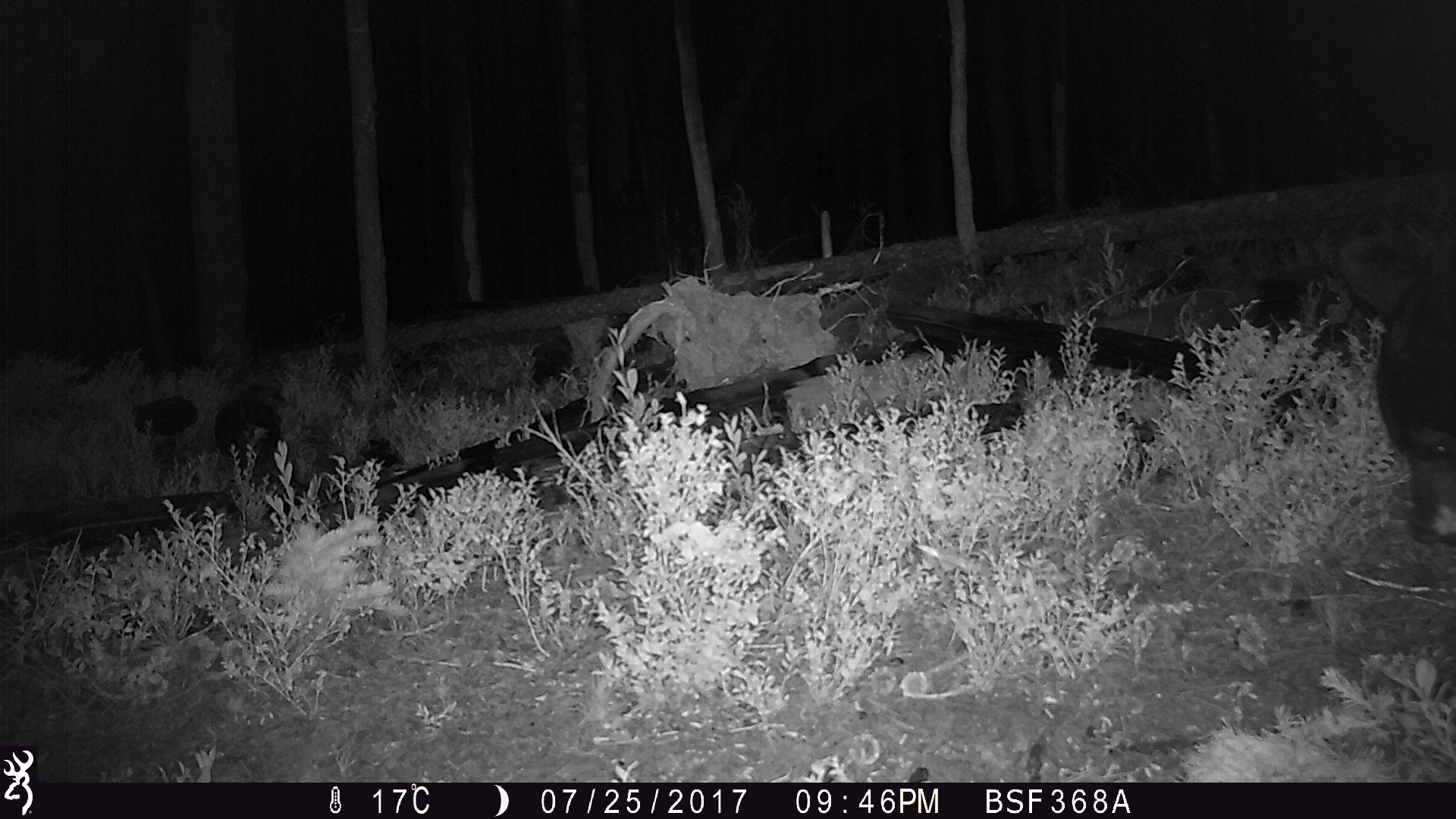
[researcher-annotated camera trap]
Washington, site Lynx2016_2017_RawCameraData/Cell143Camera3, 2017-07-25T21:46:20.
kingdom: Animalia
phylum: Chordata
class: Mammalia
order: Carnivora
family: Ursidae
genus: Ursus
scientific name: Ursus americanus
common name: american black bear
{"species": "Ursus americanus (american black bear)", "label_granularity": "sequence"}